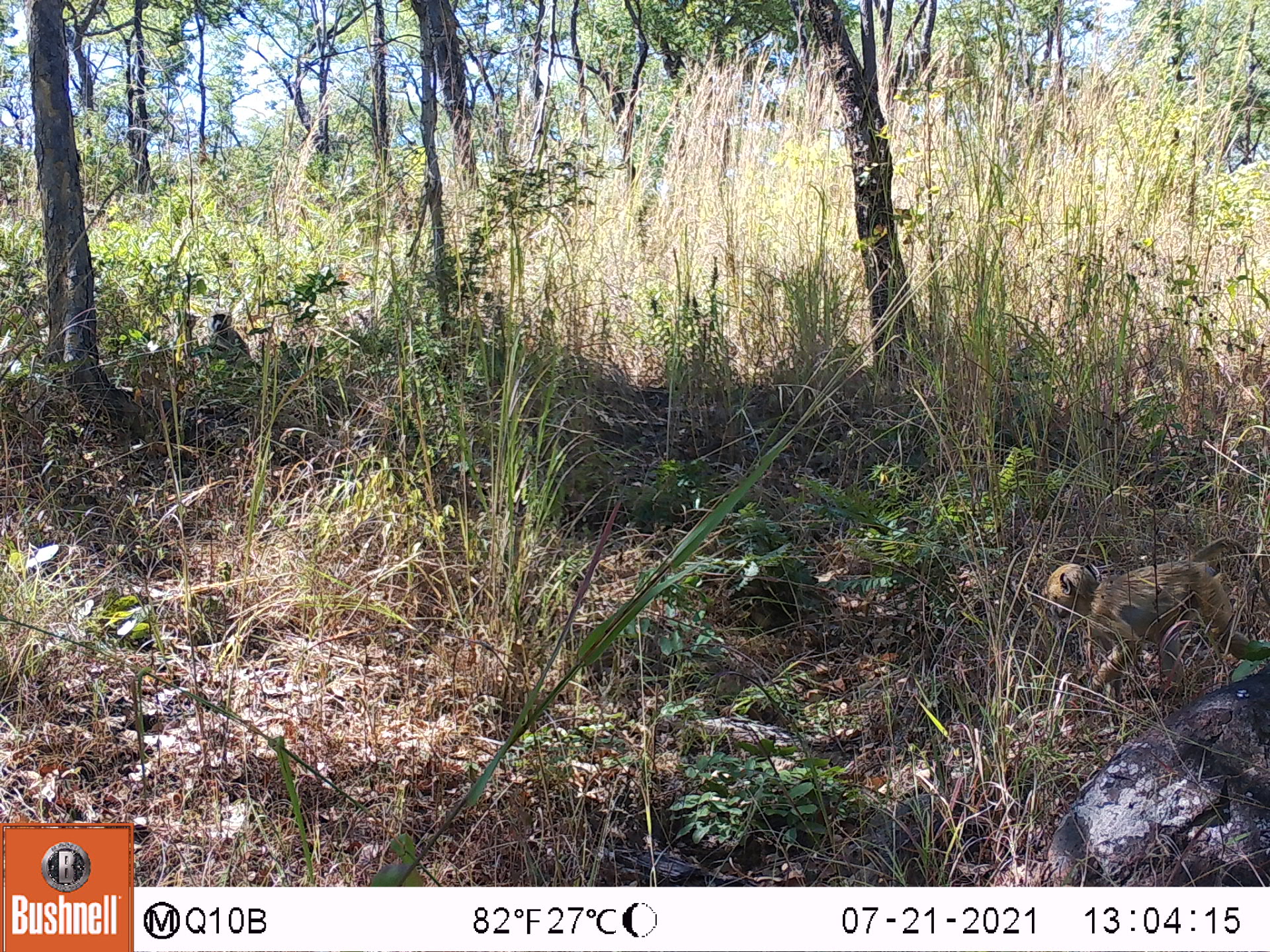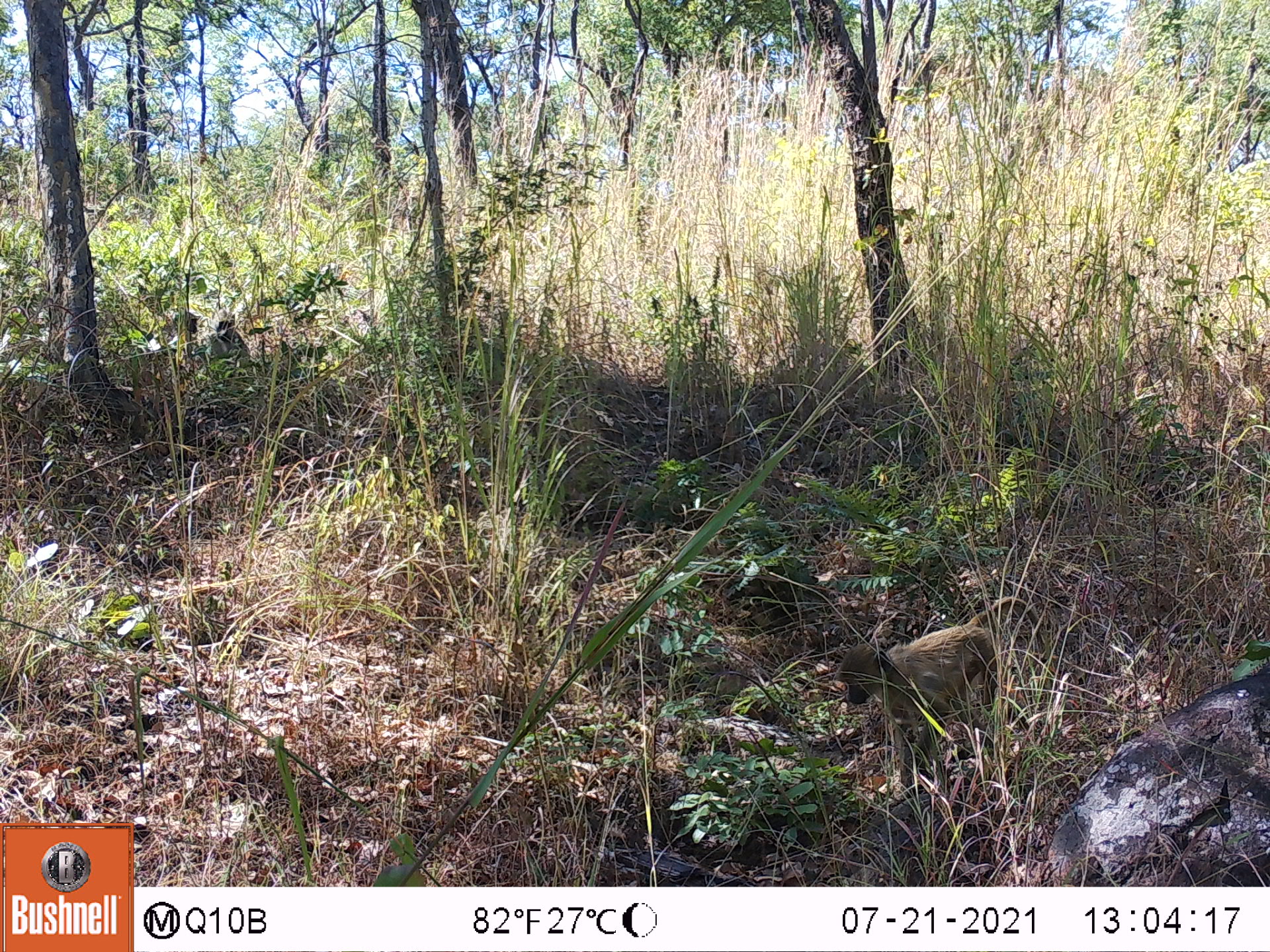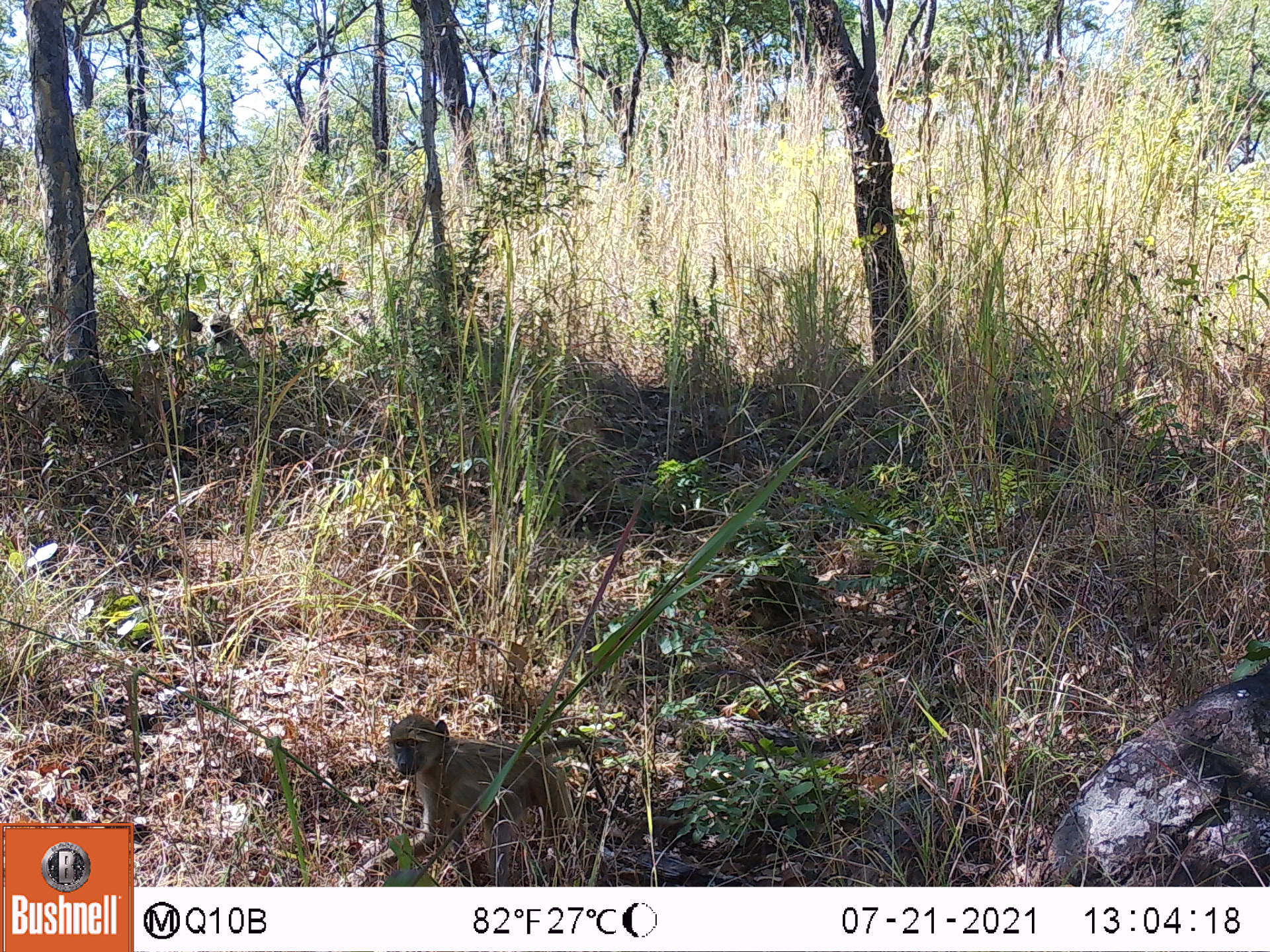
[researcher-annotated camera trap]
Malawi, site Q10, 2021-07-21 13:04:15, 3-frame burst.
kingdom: Animalia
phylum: Chordata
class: Mammalia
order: Primates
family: Cercopithecidae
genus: Papio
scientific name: Papio cynocephalus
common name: yellow baboon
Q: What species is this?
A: Yellow baboon (Papio cynocephalus).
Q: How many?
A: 2.